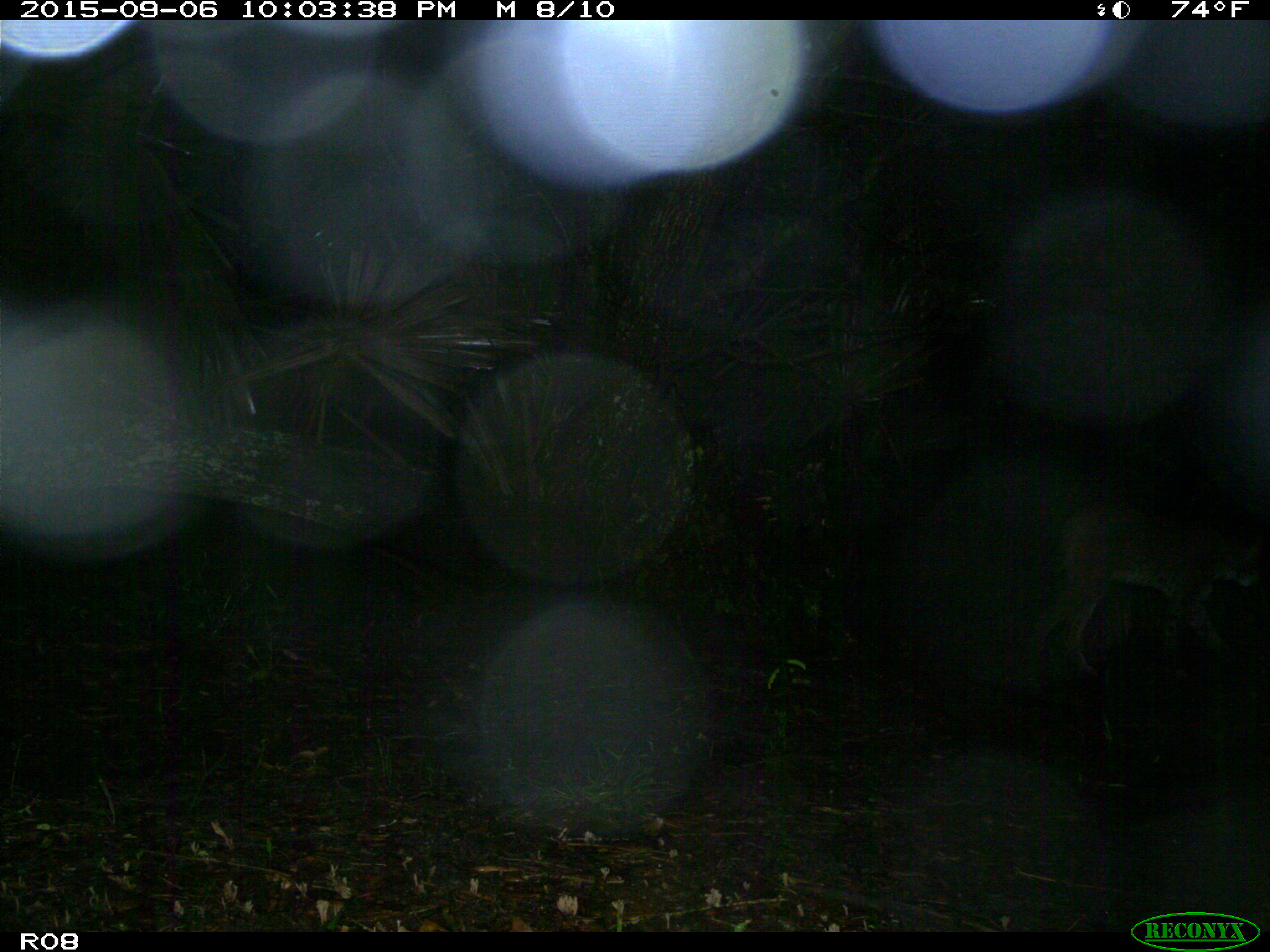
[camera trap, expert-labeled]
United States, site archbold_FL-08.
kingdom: Animalia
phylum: Chordata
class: Mammalia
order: Carnivora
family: Felidae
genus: Lynx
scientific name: Lynx rufus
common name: bobcat